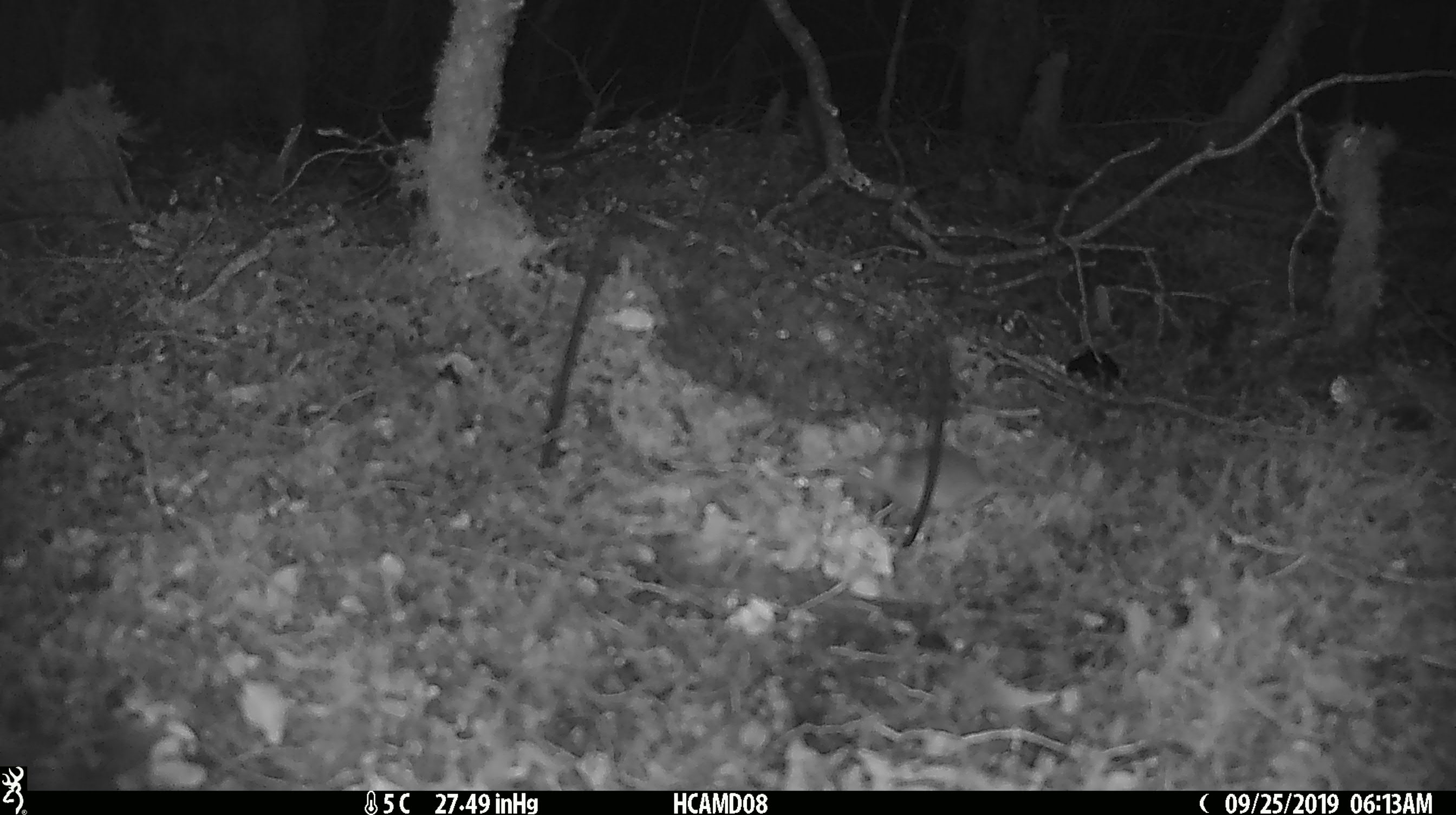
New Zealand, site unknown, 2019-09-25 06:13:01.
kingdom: Animalia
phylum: Chordata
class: Mammalia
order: Rodentia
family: Muridae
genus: Mus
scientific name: Mus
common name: mouse